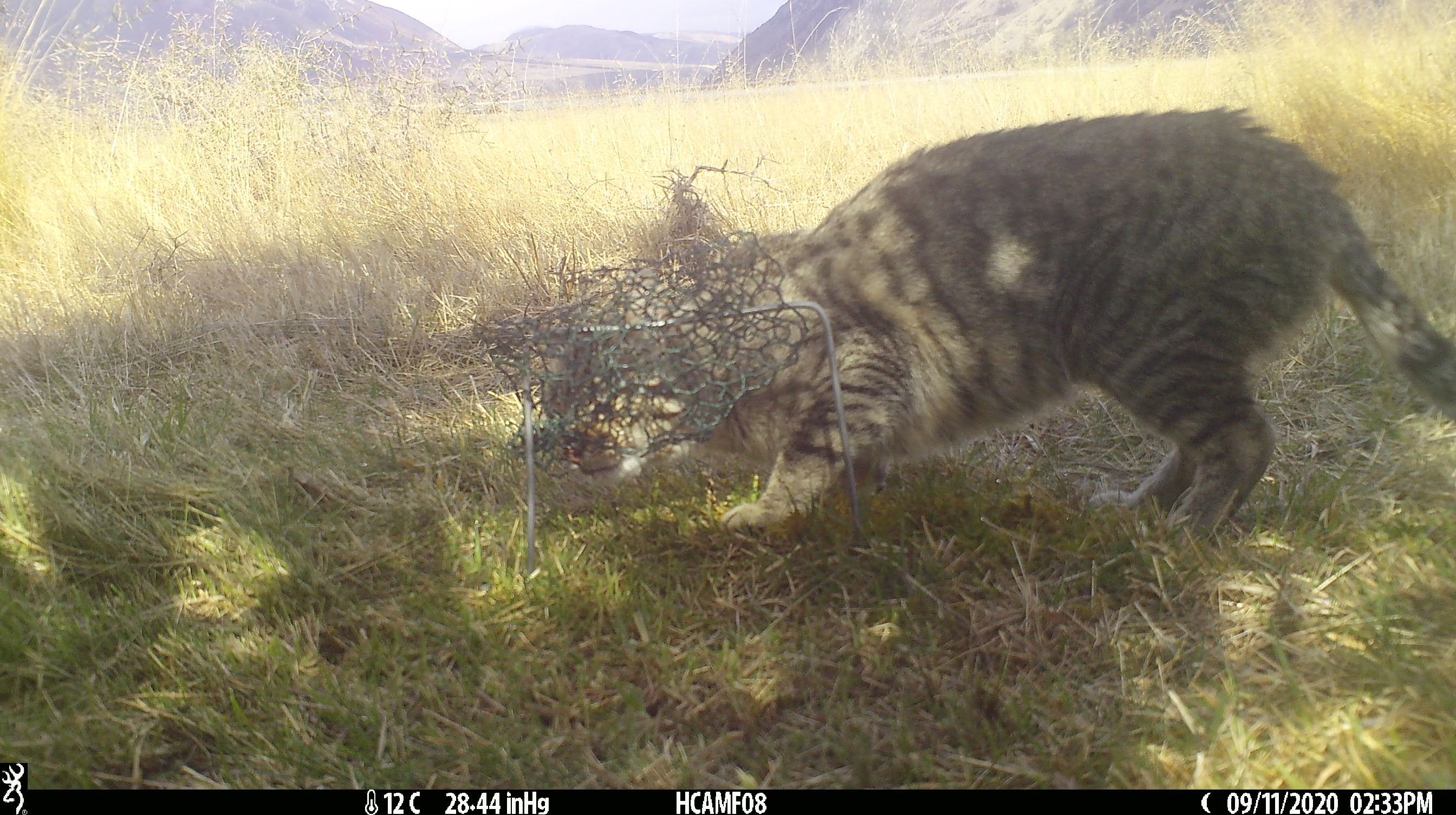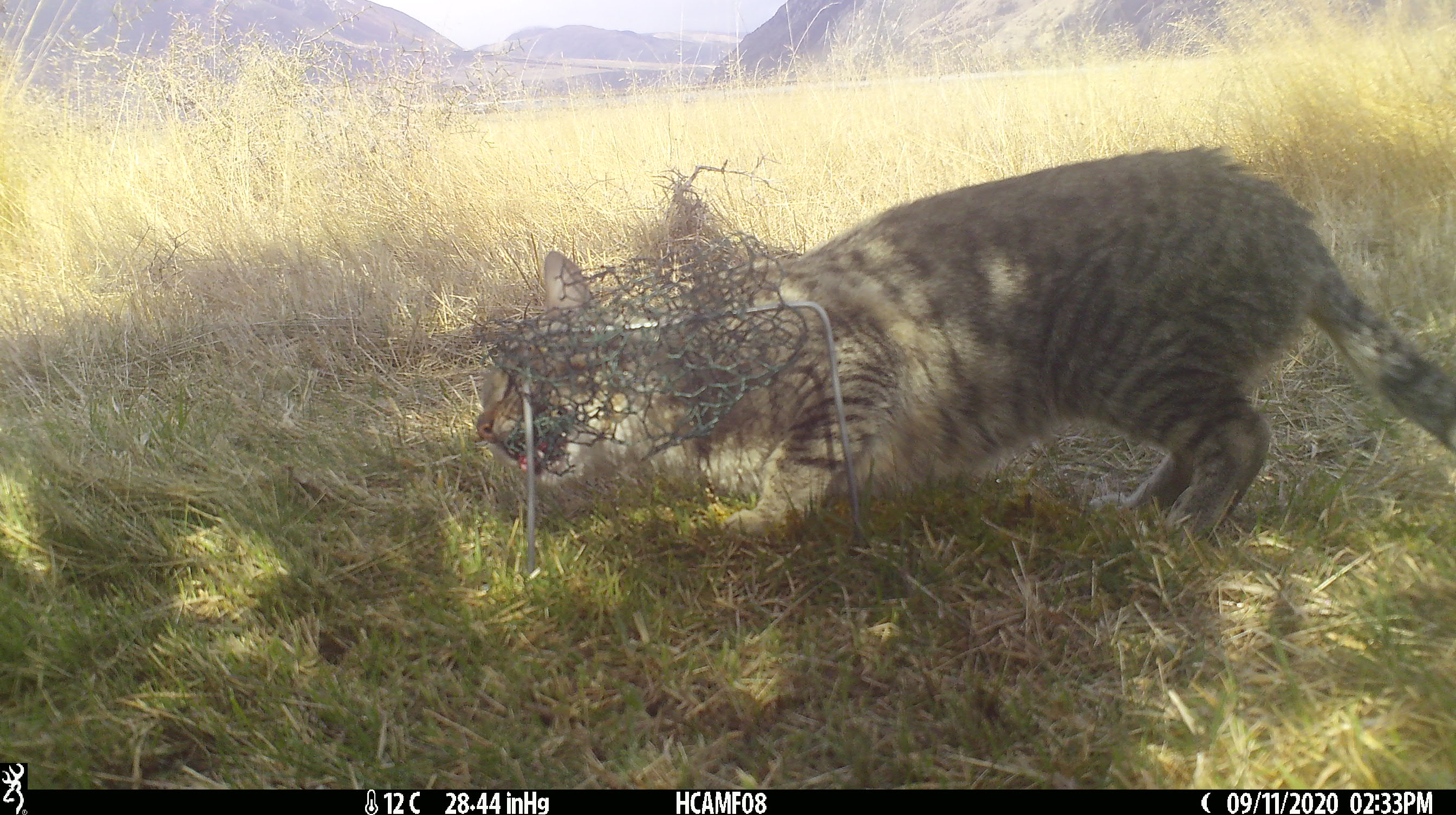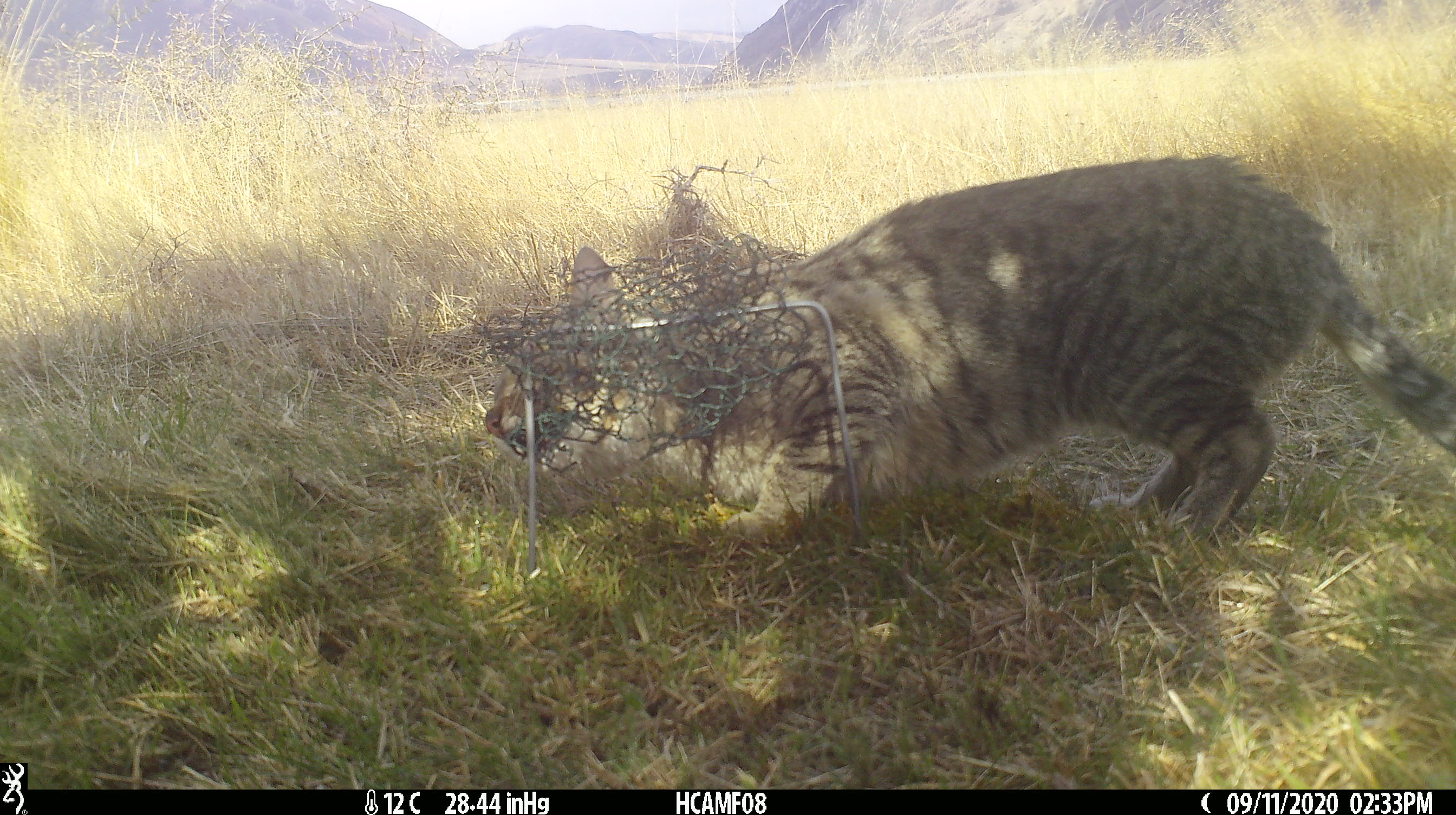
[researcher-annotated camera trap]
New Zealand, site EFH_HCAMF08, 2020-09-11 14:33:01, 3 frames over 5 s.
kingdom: Animalia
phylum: Chordata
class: Mammalia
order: Carnivora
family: Felidae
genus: Felis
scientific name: Felis catus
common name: domestic cat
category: cat